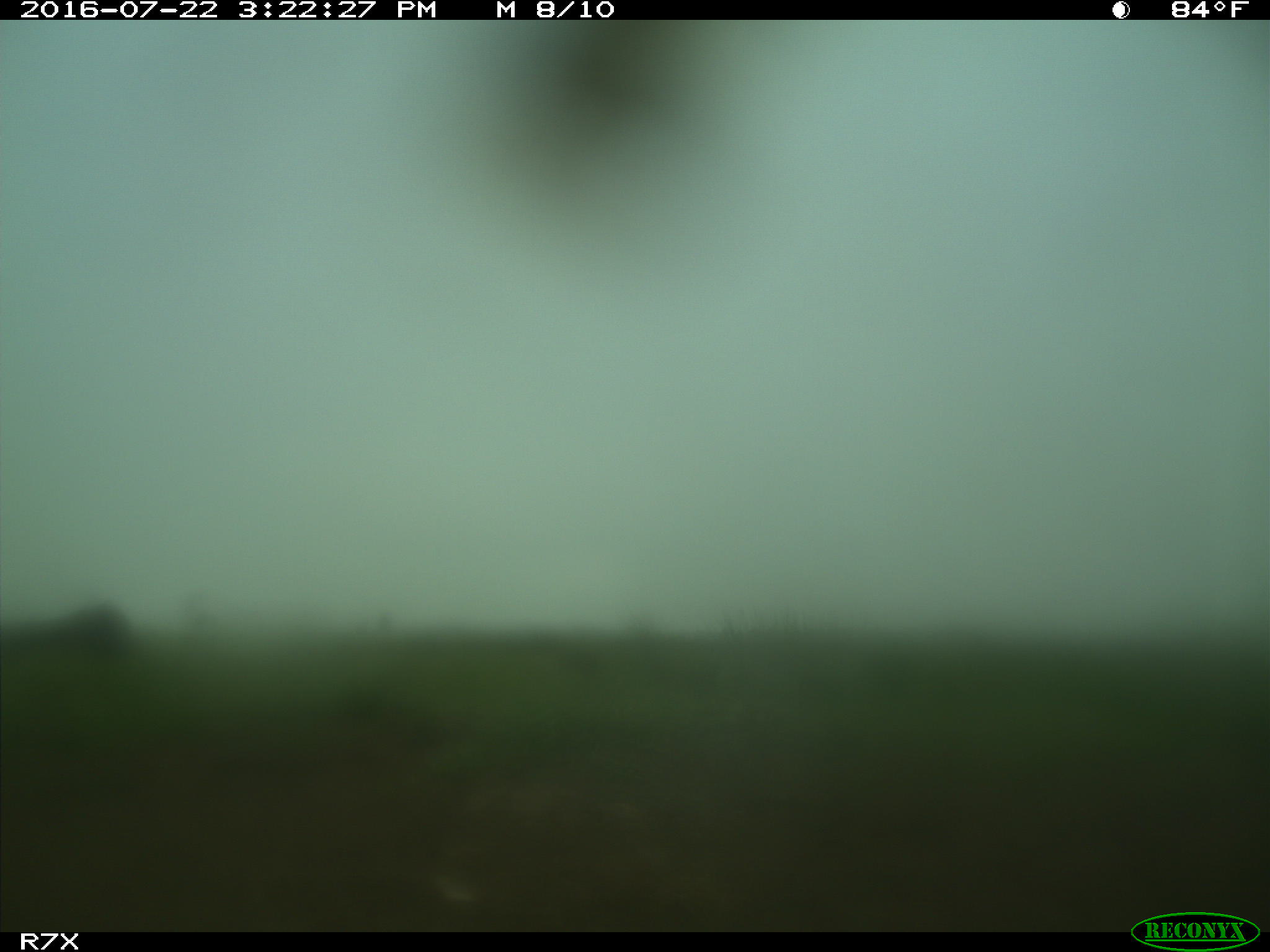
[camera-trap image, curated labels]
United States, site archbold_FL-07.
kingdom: Animalia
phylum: Chordata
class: Mammalia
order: Artiodactyla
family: Bovidae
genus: Bos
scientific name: Bos taurus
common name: domestic cow